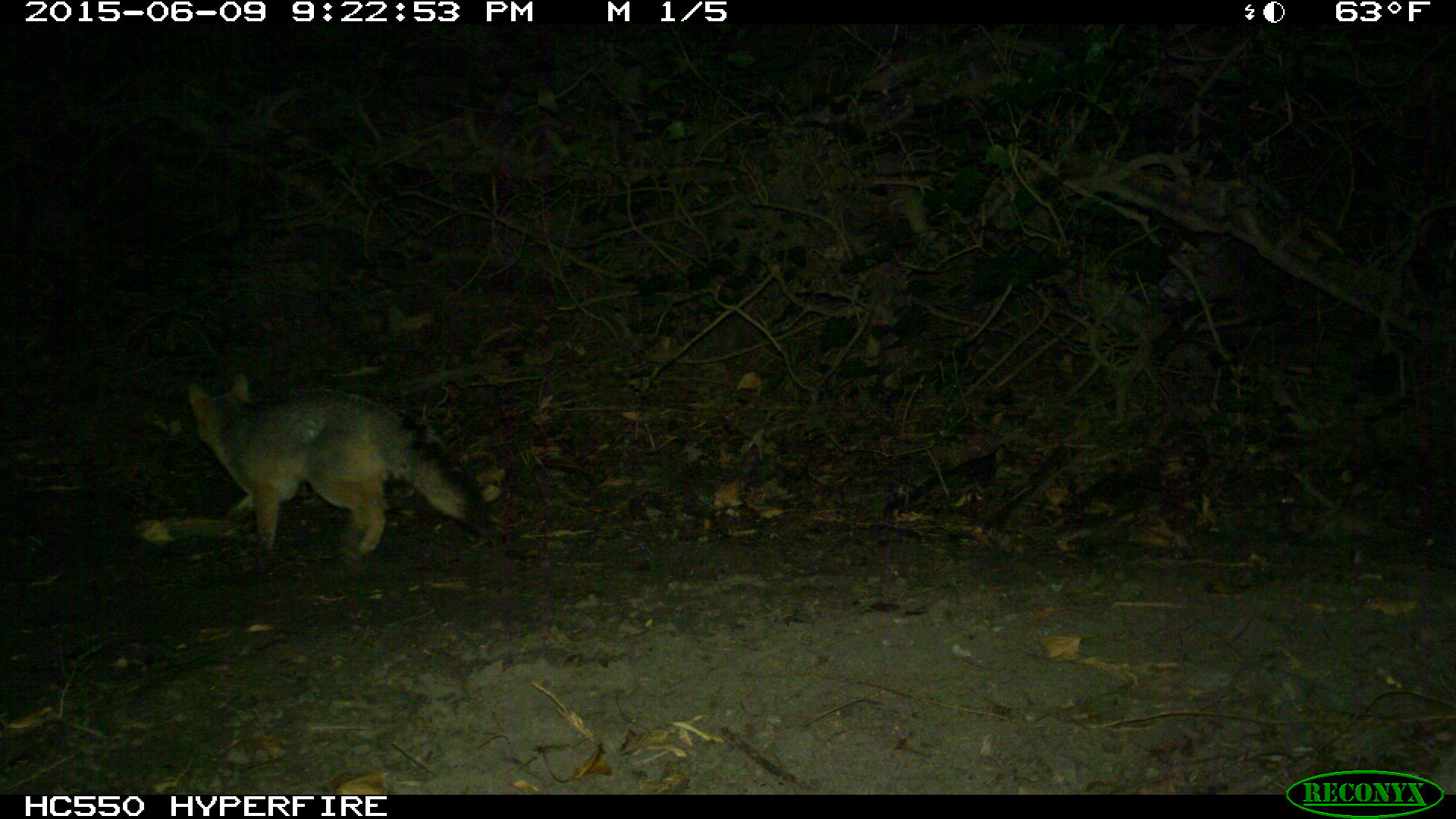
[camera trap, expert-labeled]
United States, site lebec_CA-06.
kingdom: Animalia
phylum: Chordata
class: Mammalia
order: Carnivora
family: Canidae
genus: Urocyon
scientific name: Urocyon cinereoargenteus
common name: gray fox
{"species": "Urocyon cinereoargenteus (gray fox)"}